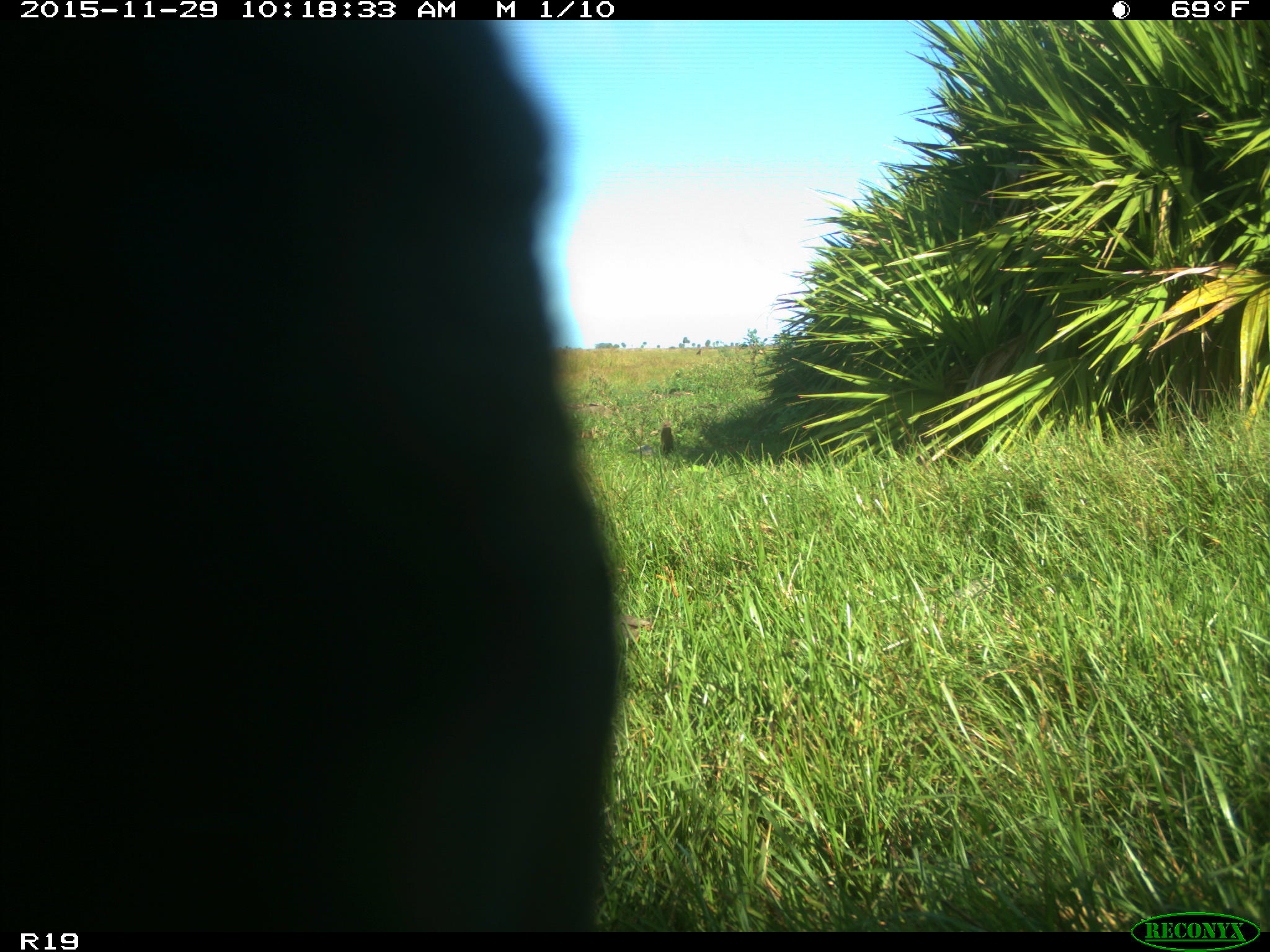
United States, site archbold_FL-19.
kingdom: Animalia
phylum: Chordata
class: Mammalia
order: Artiodactyla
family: Bovidae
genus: Bos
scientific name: Bos taurus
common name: domestic cow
Bos taurus (domestic cow).